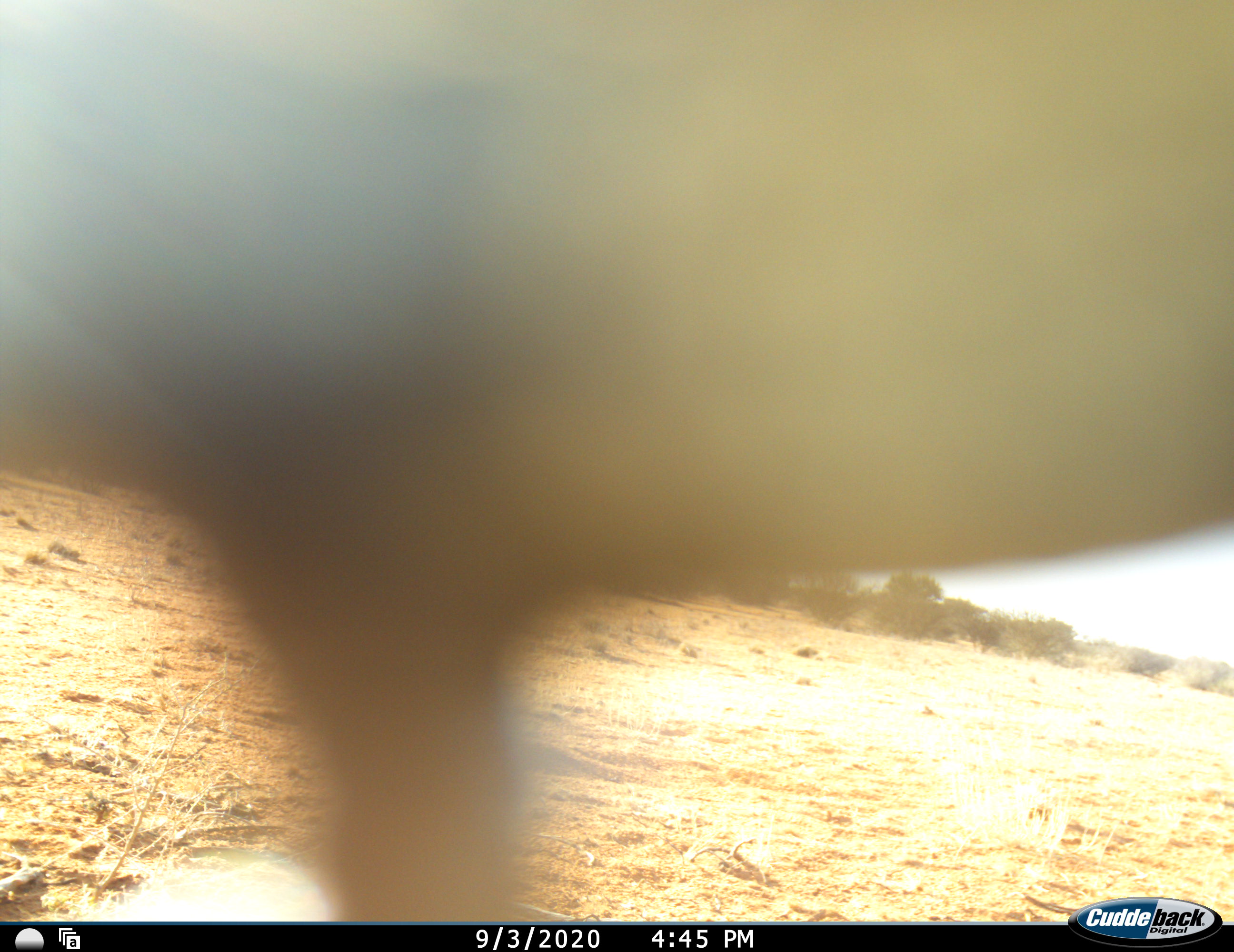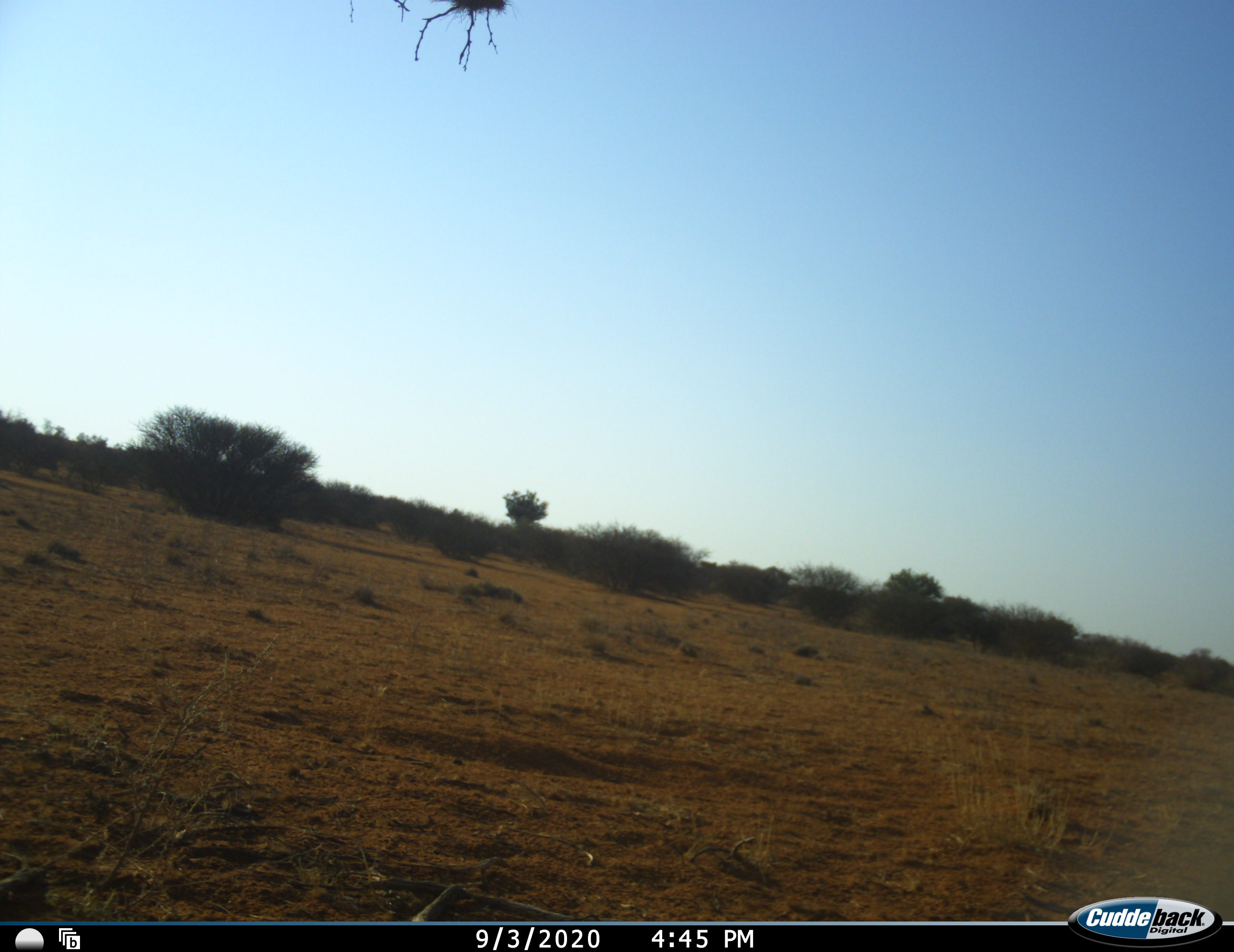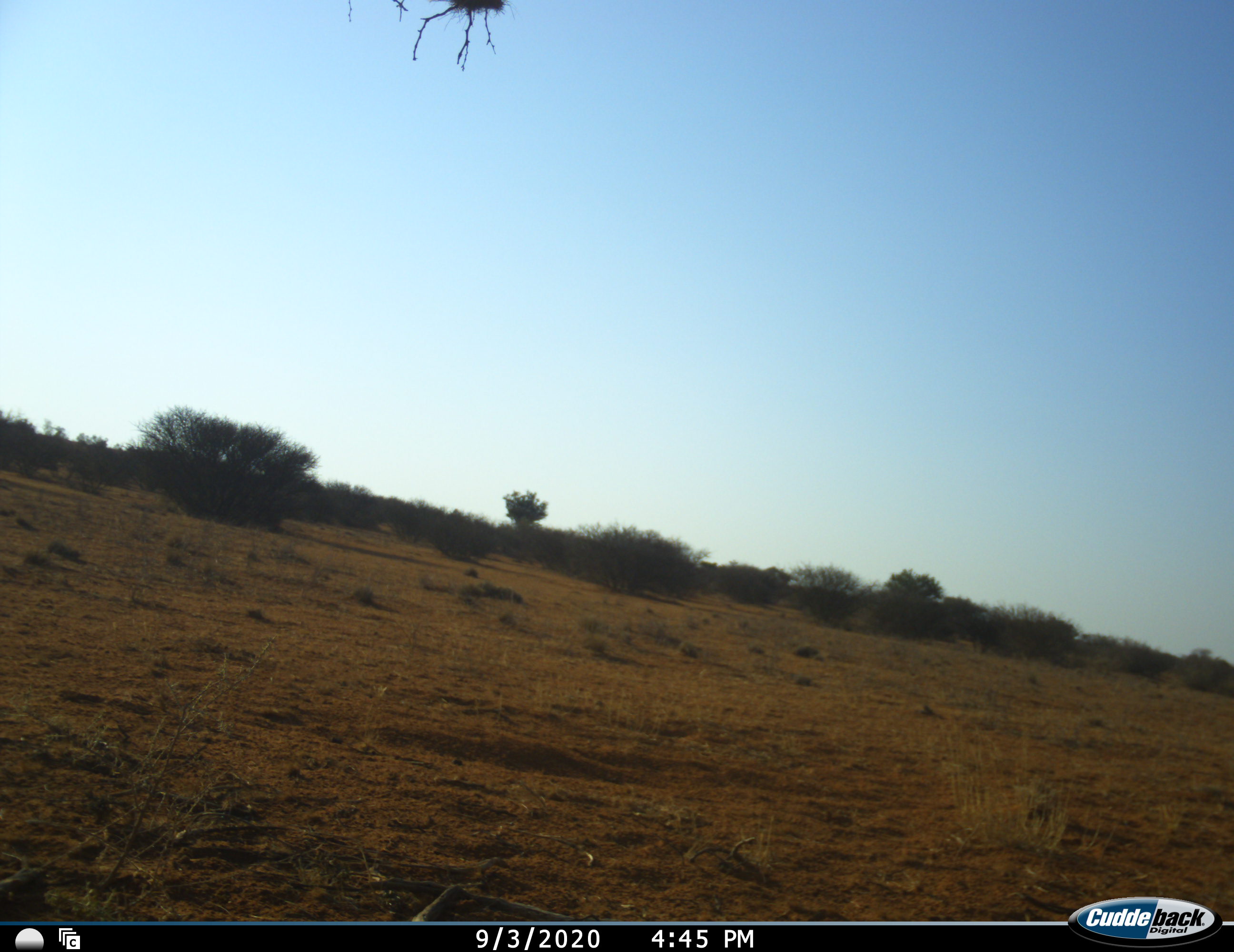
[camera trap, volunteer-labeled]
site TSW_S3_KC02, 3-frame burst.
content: unidentified animal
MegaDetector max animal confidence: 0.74